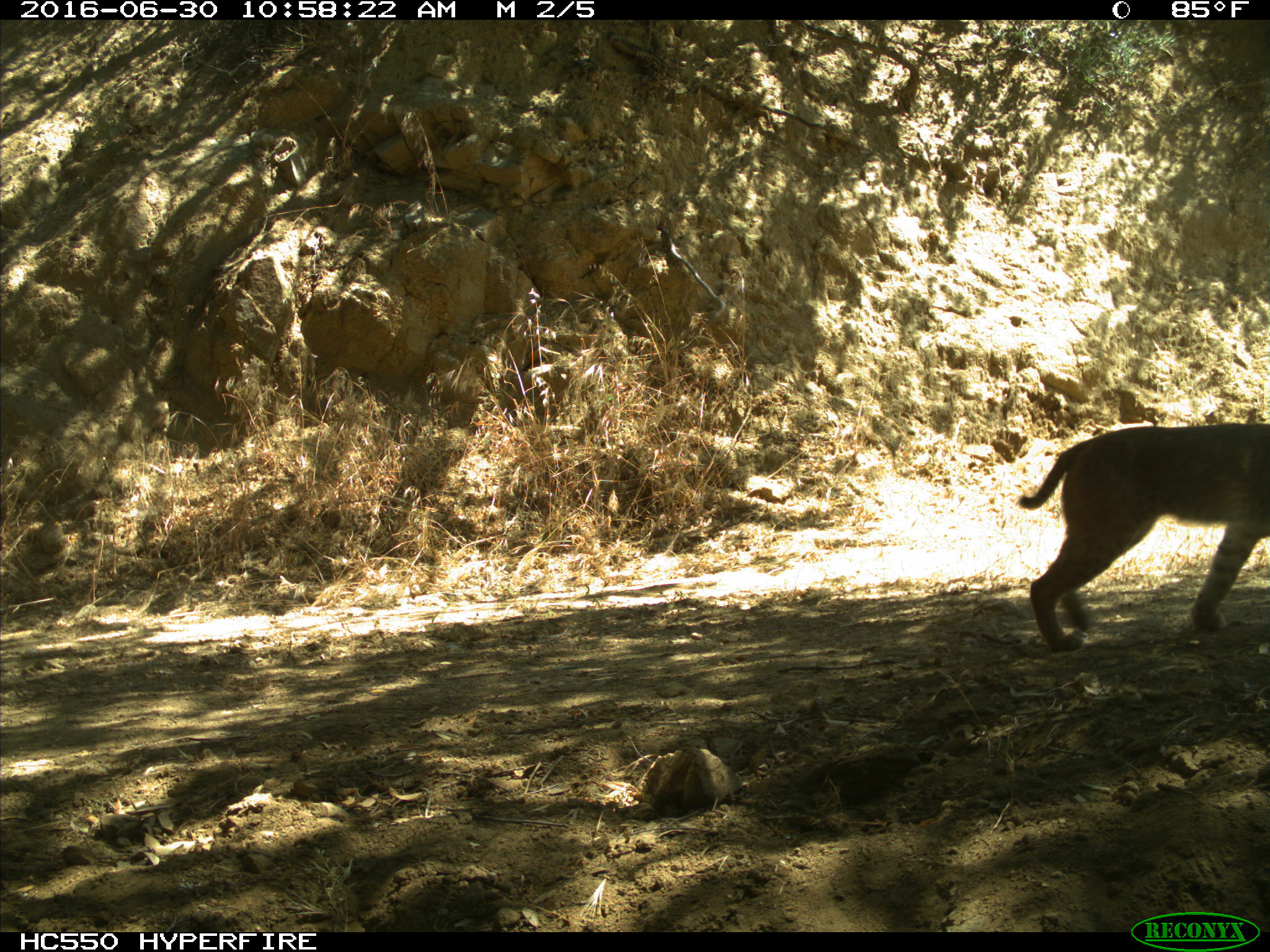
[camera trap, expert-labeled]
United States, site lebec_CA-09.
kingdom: Animalia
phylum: Chordata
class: Mammalia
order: Carnivora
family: Felidae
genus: Lynx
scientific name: Lynx rufus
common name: bobcat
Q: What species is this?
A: Lynx rufus (bobcat).